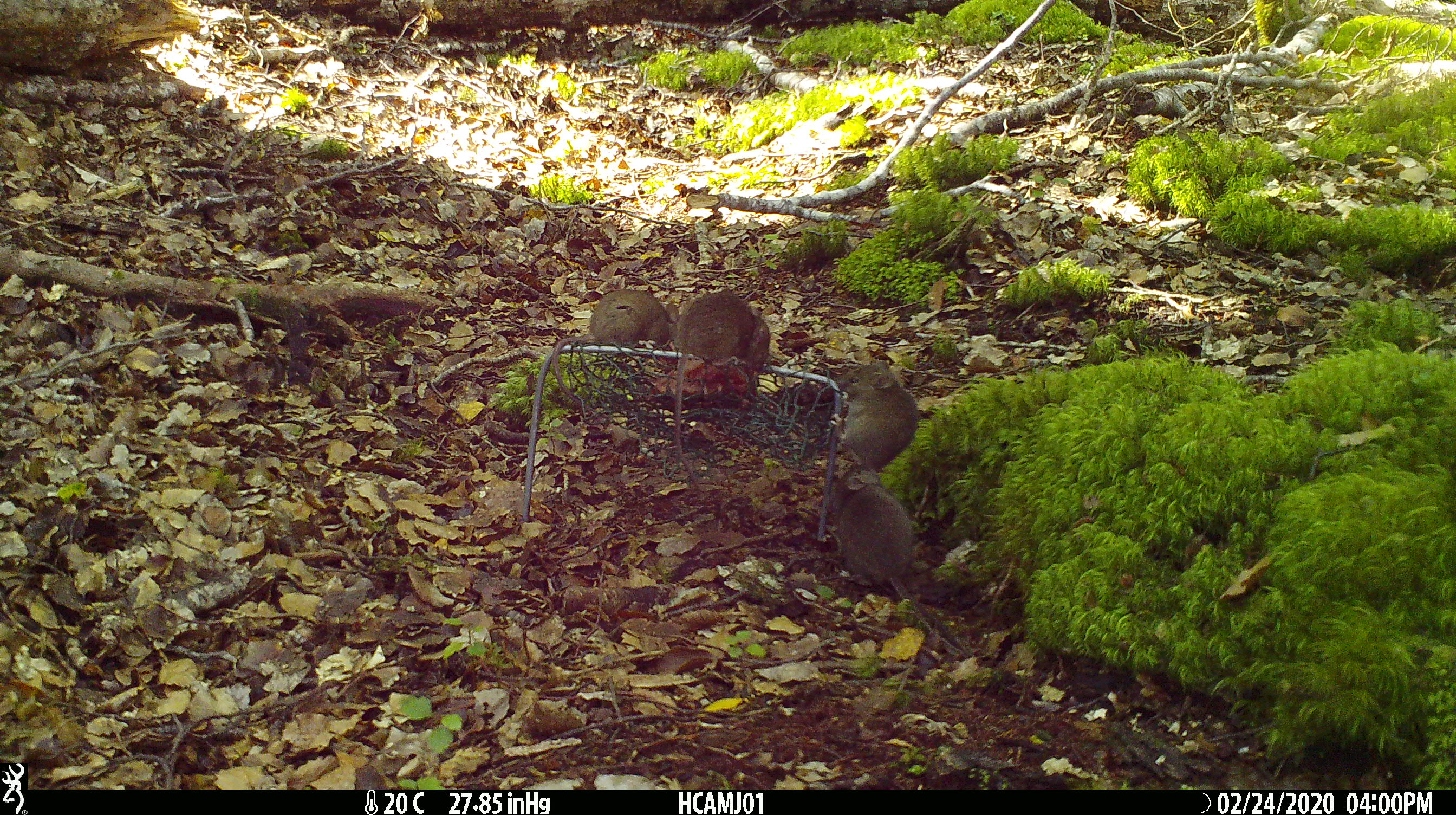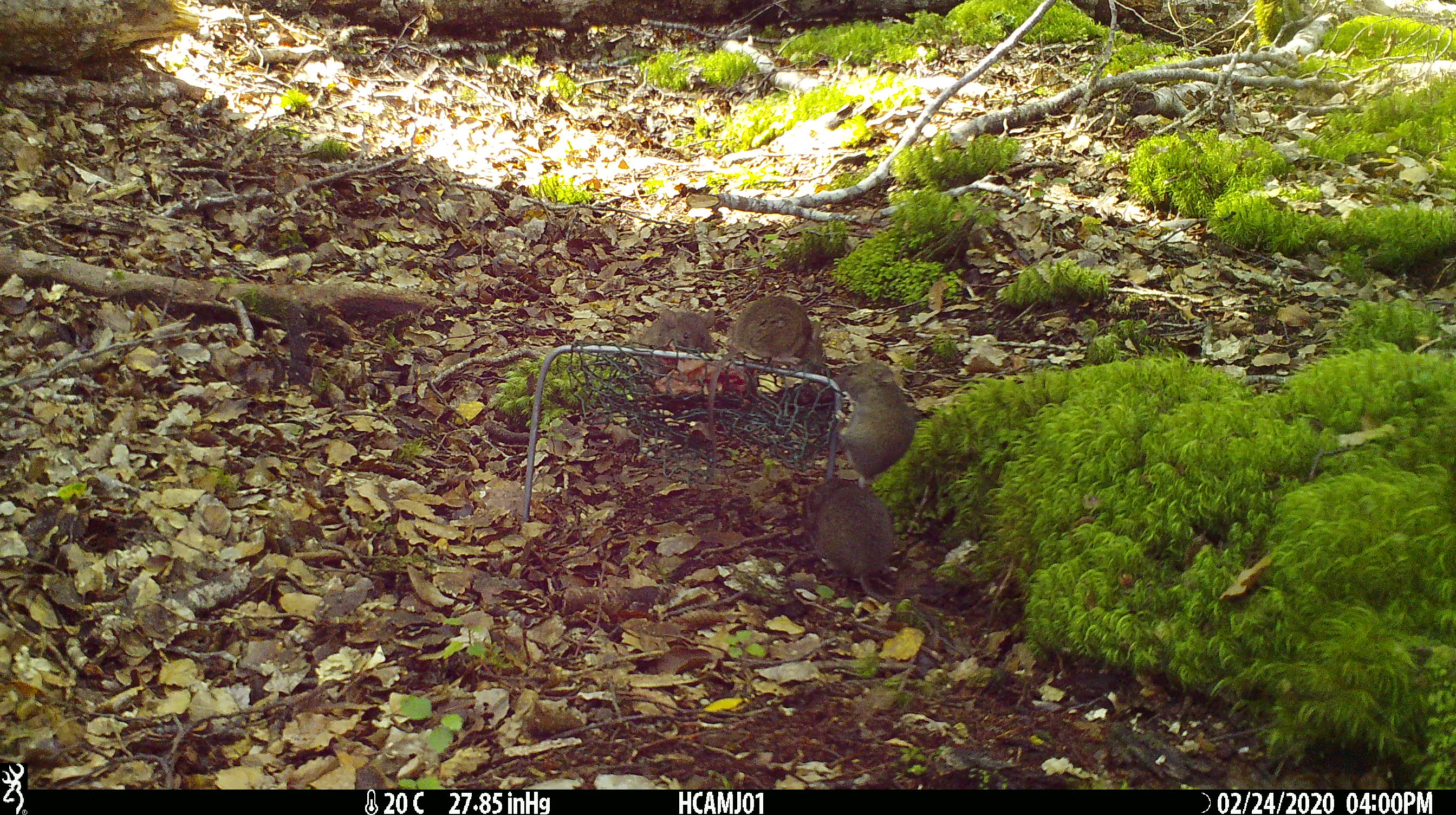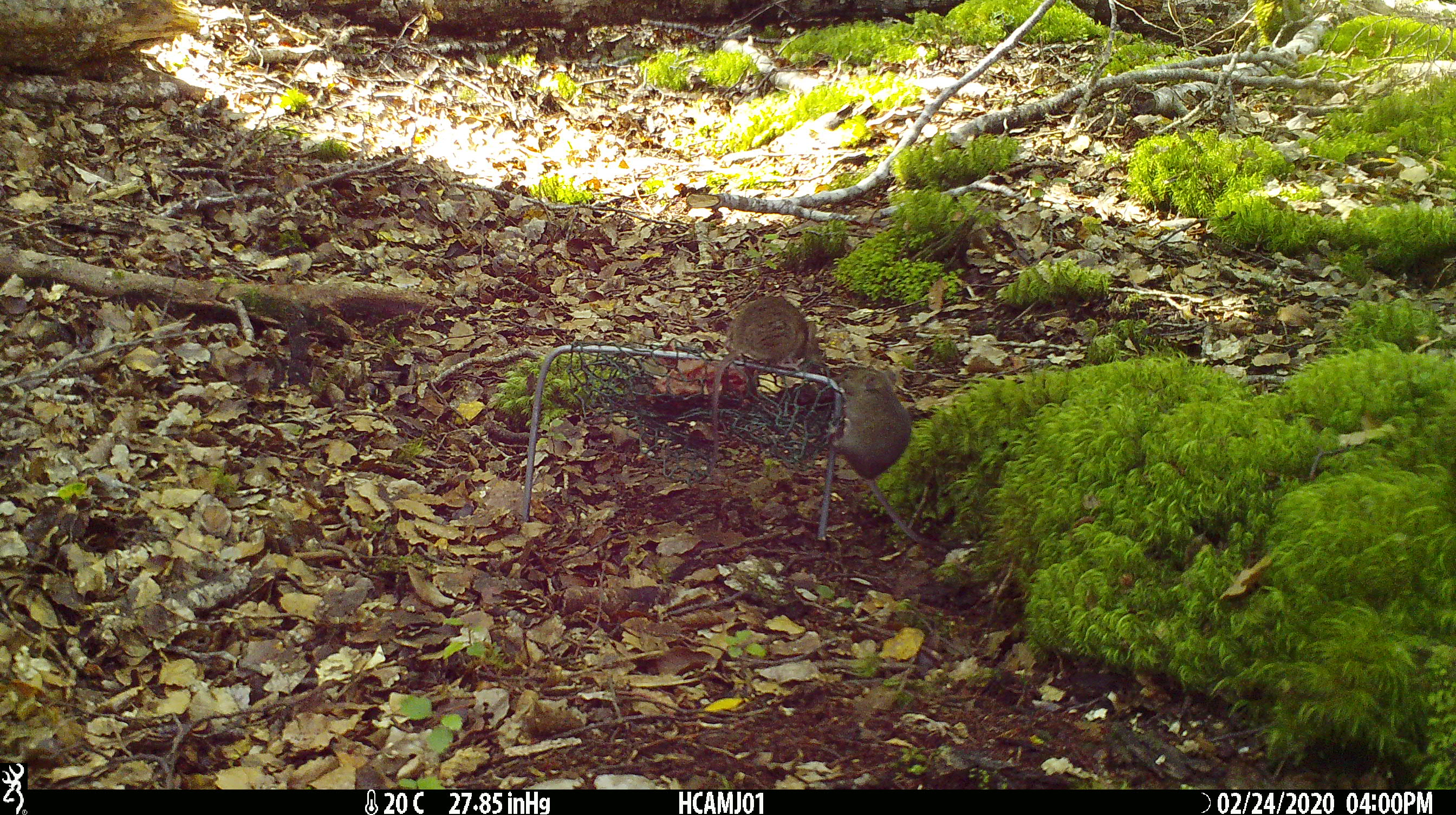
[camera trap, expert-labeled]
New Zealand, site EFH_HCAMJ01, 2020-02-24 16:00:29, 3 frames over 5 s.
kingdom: Animalia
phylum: Chordata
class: Mammalia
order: Rodentia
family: Muridae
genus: Mus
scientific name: Mus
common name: mouse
Mouse (Mus).